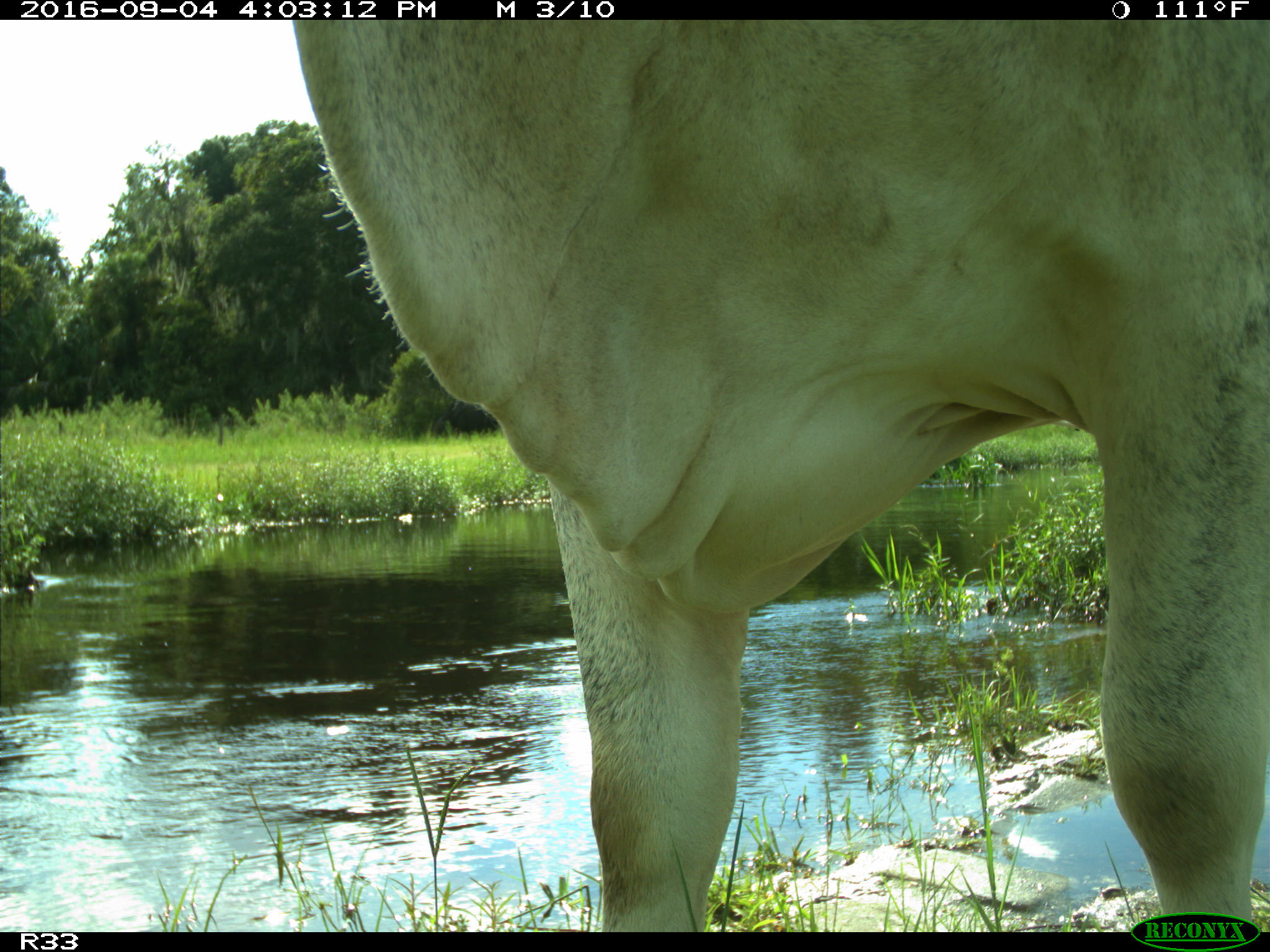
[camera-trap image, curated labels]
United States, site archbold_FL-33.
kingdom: Animalia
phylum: Chordata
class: Mammalia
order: Artiodactyla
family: Bovidae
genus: Bos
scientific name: Bos taurus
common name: domestic cow